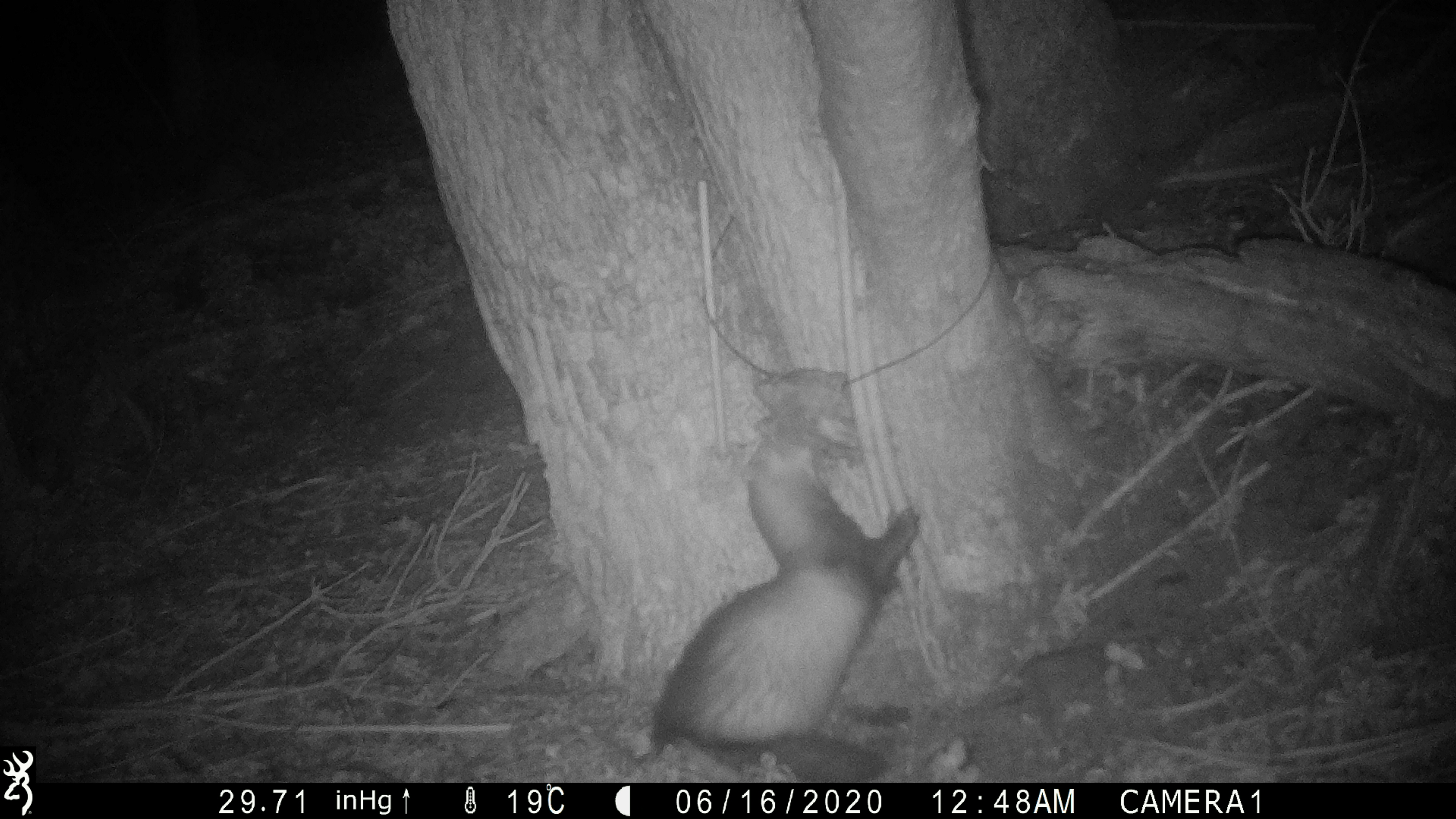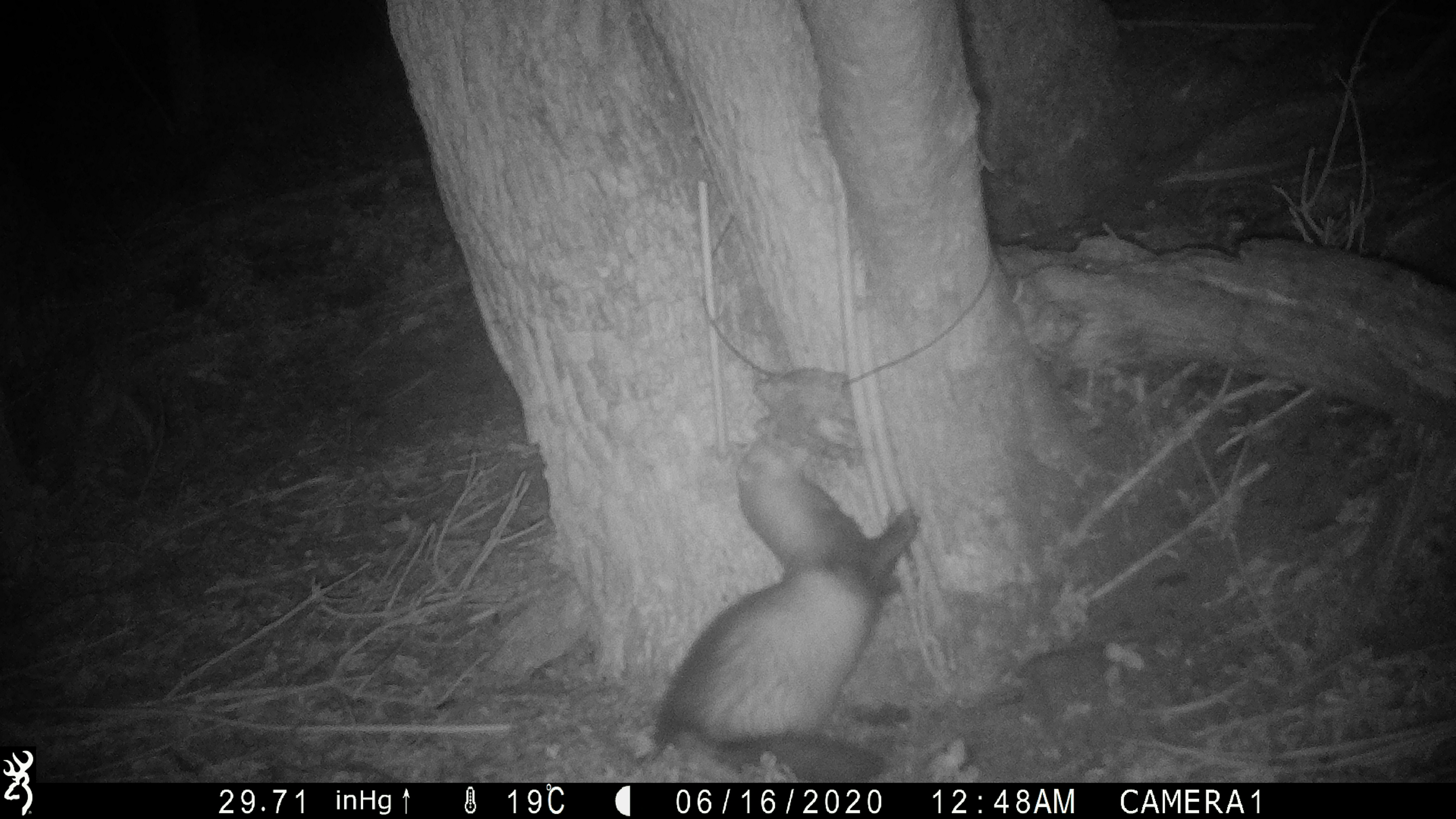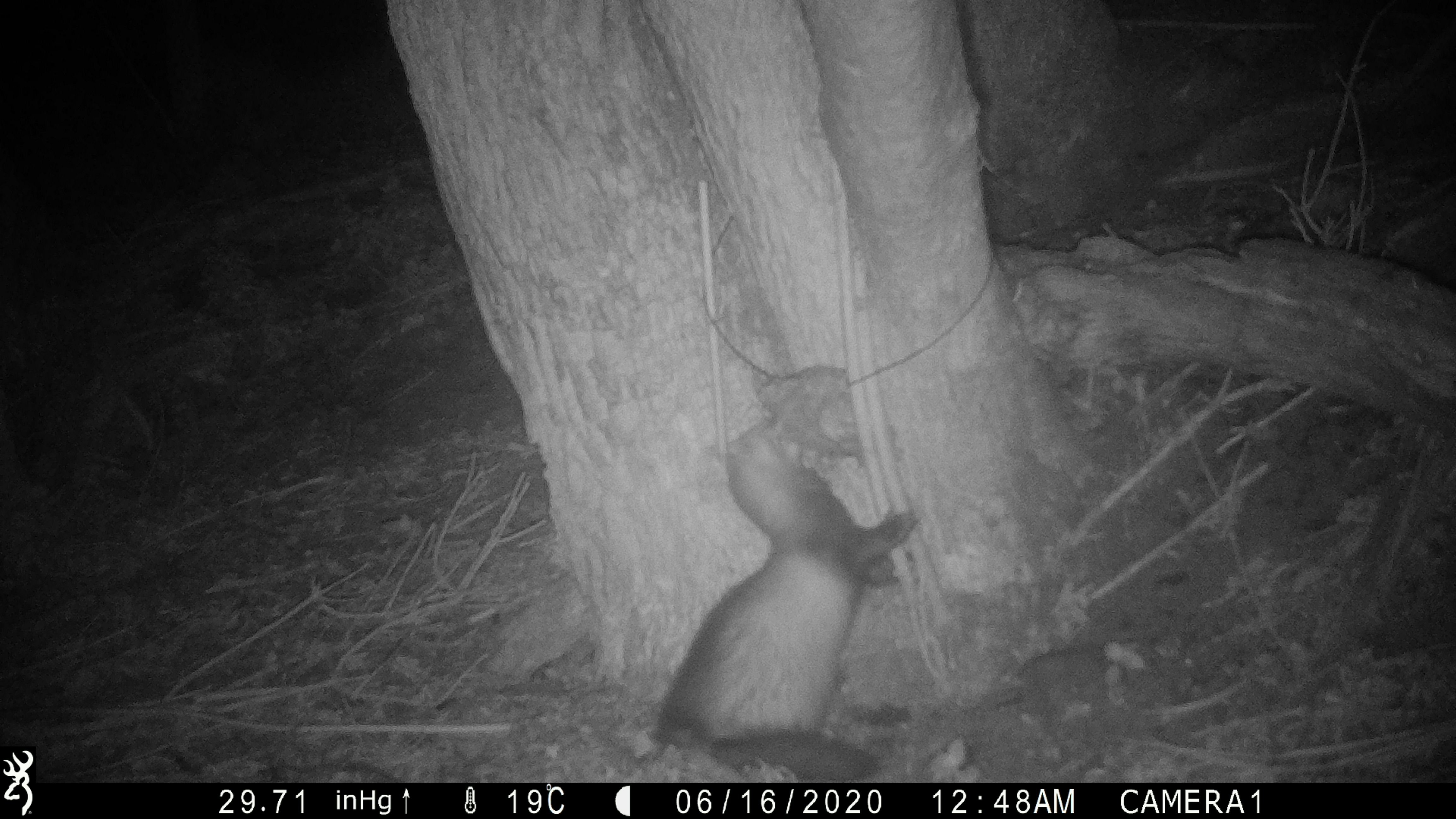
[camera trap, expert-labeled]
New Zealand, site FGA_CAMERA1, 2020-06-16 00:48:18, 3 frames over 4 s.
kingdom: Animalia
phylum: Chordata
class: Mammalia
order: Carnivora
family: Mustelidae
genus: Mustela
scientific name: Mustela furo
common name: ferret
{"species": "ferret (Mustela furo)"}